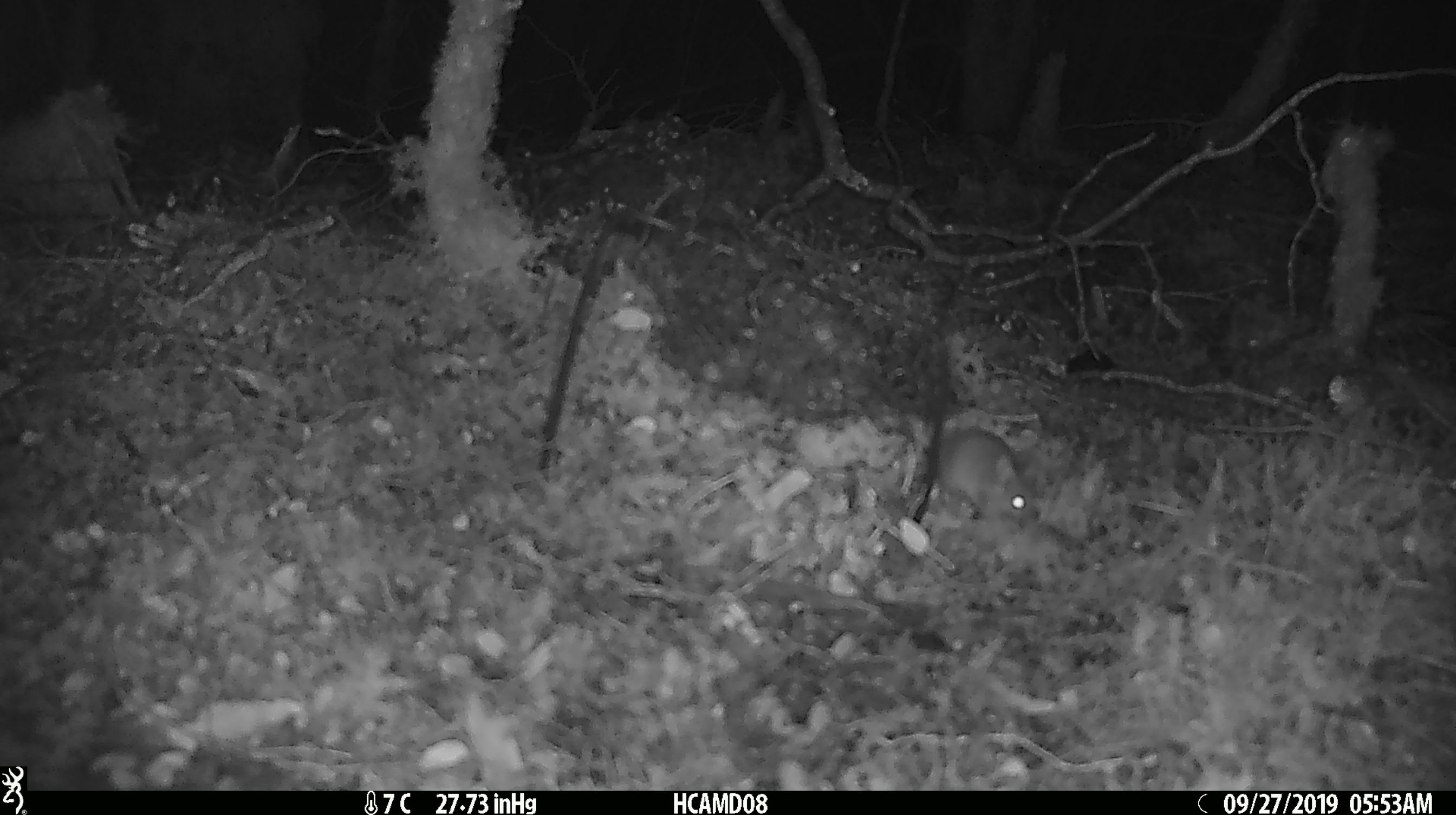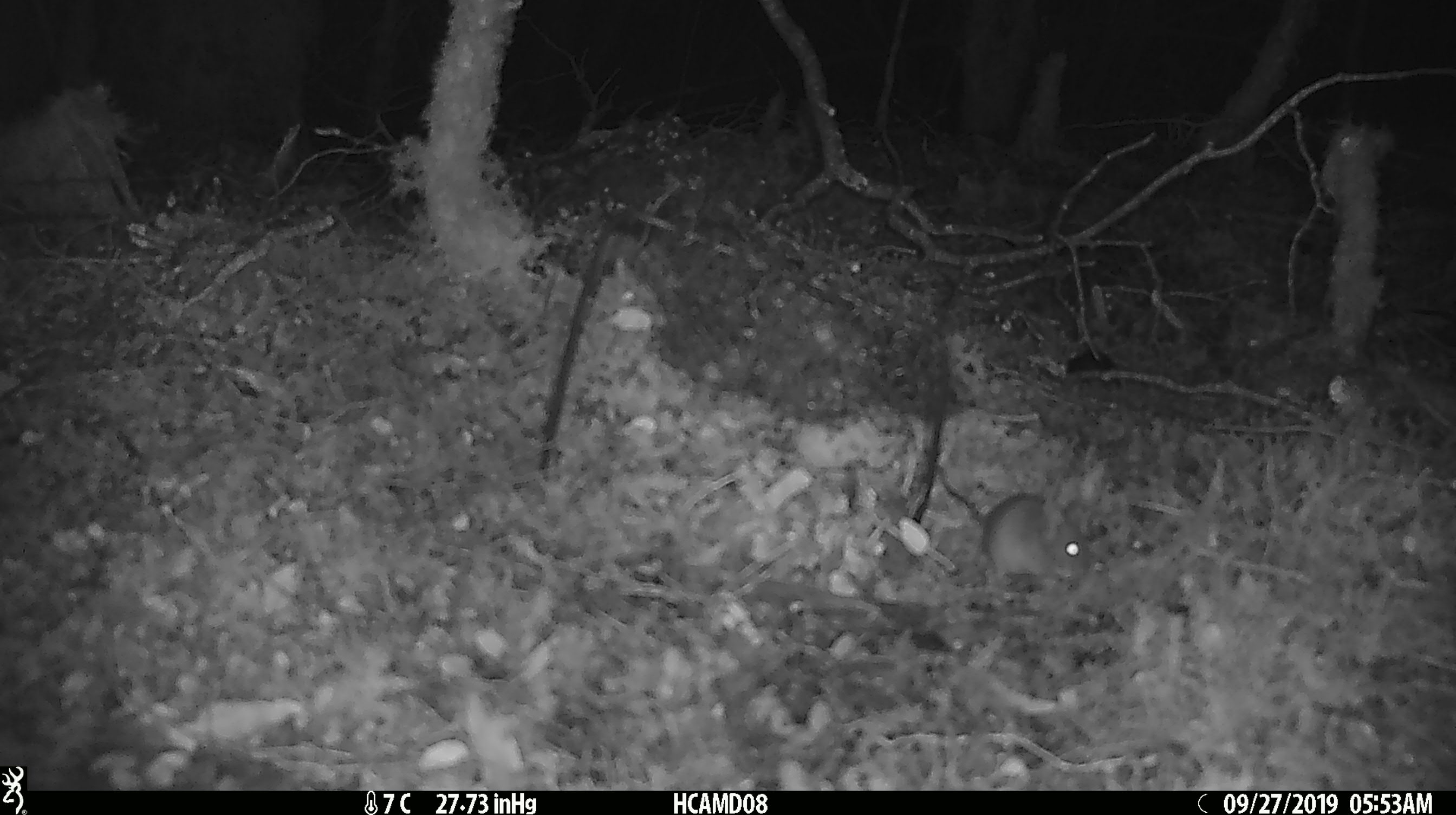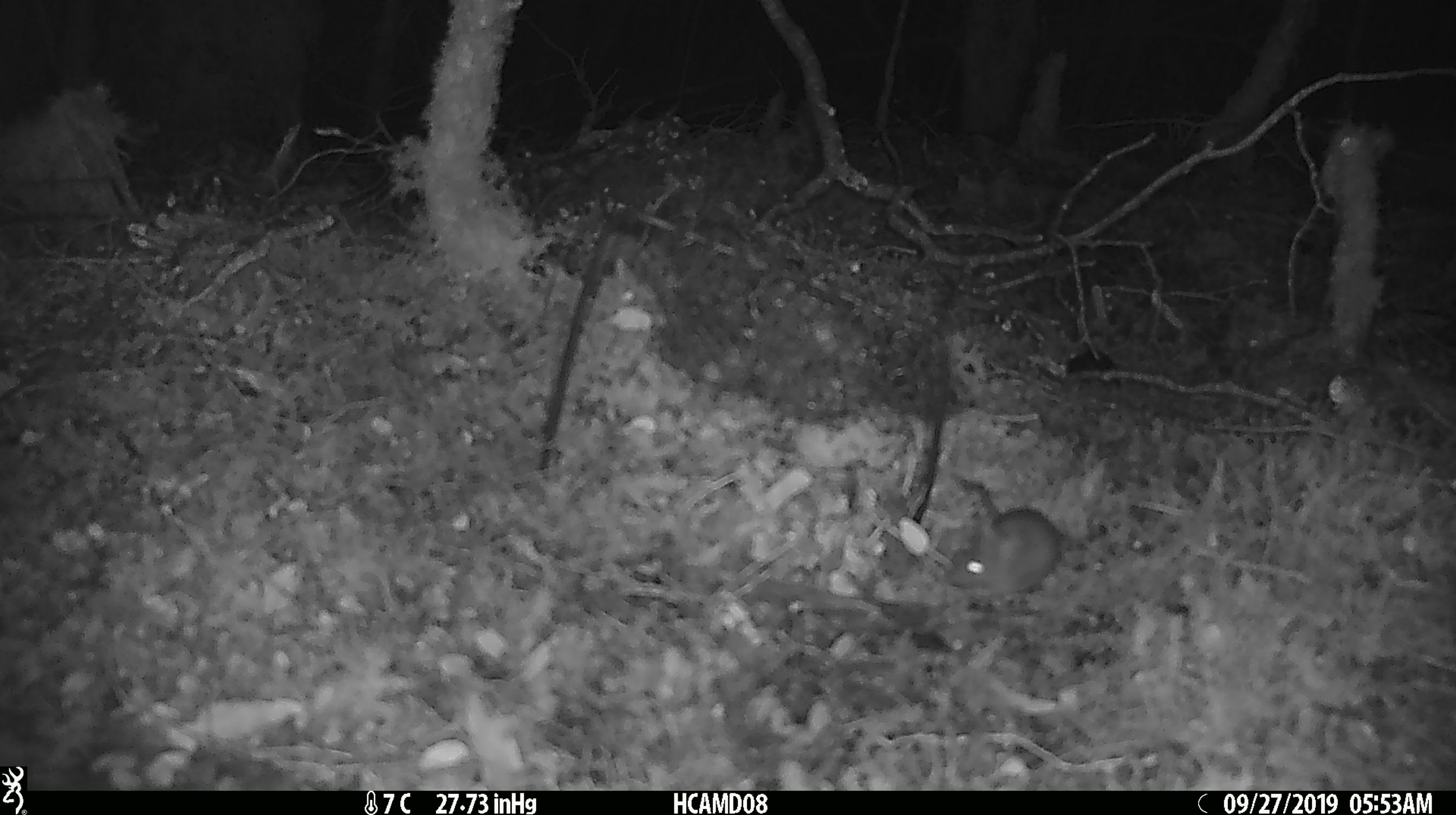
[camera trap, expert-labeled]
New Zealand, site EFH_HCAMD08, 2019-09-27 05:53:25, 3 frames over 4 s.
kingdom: Animalia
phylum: Chordata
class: Mammalia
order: Rodentia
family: Muridae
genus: Mus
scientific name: Mus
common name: mouse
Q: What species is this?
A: Mouse (Mus).